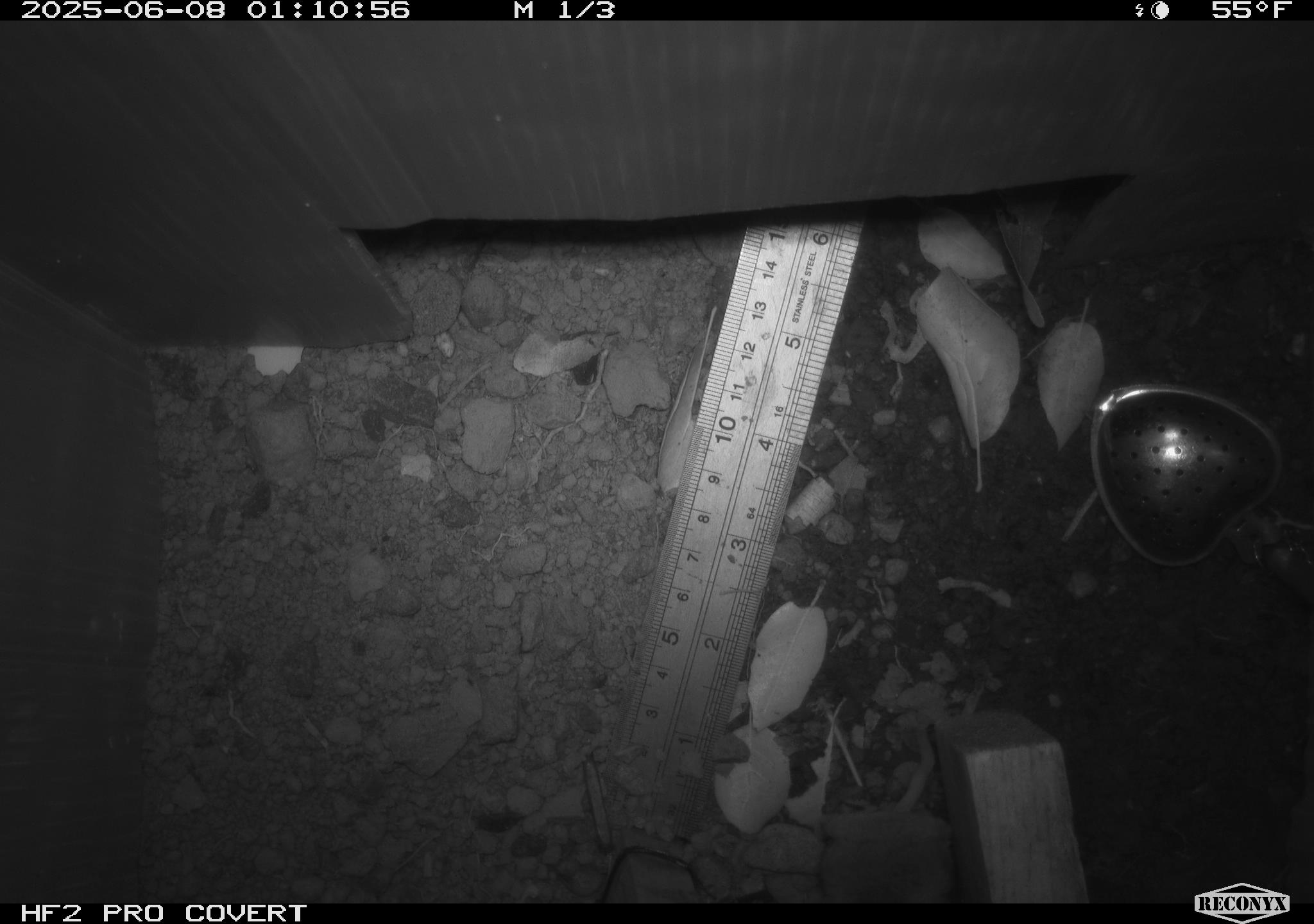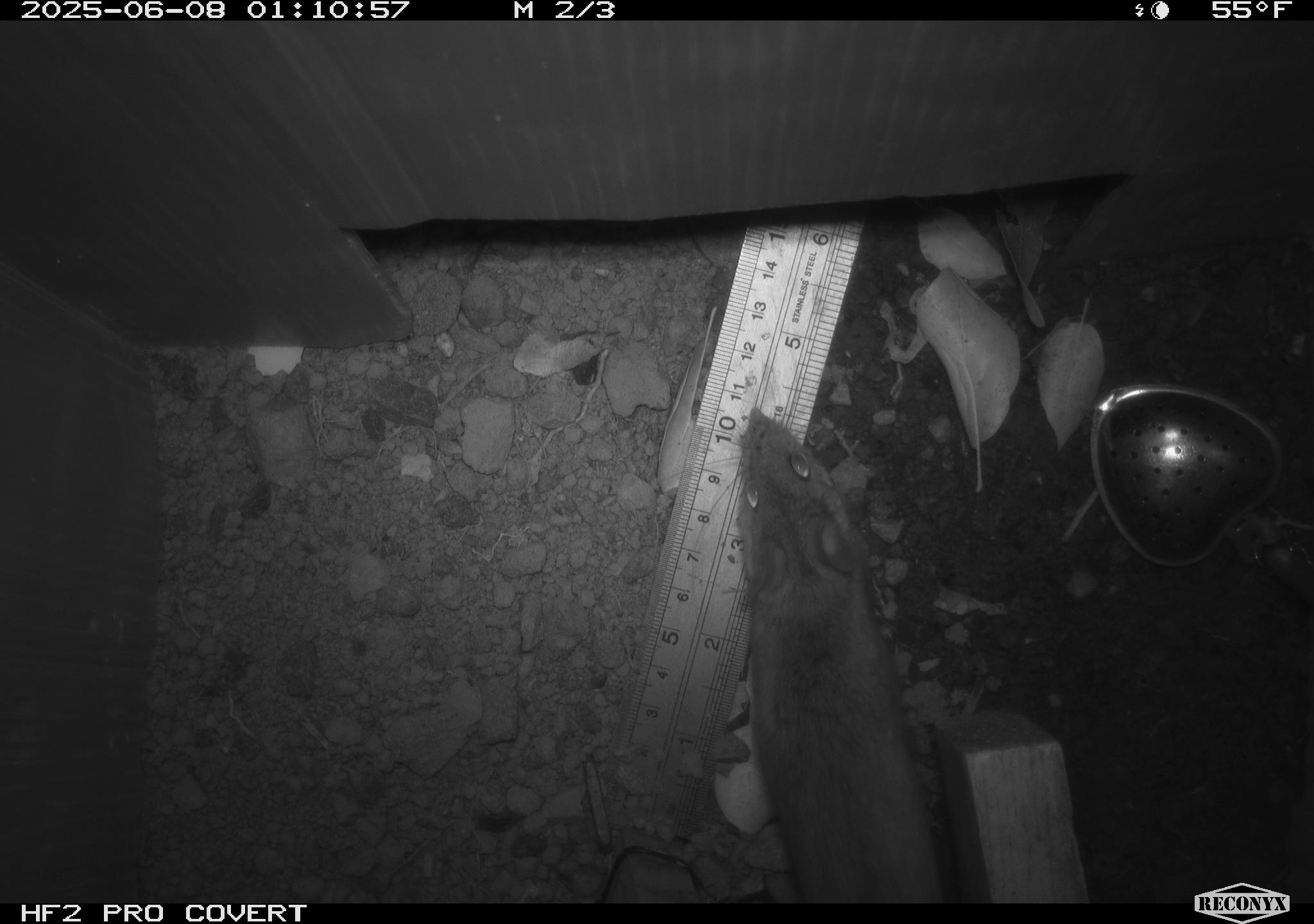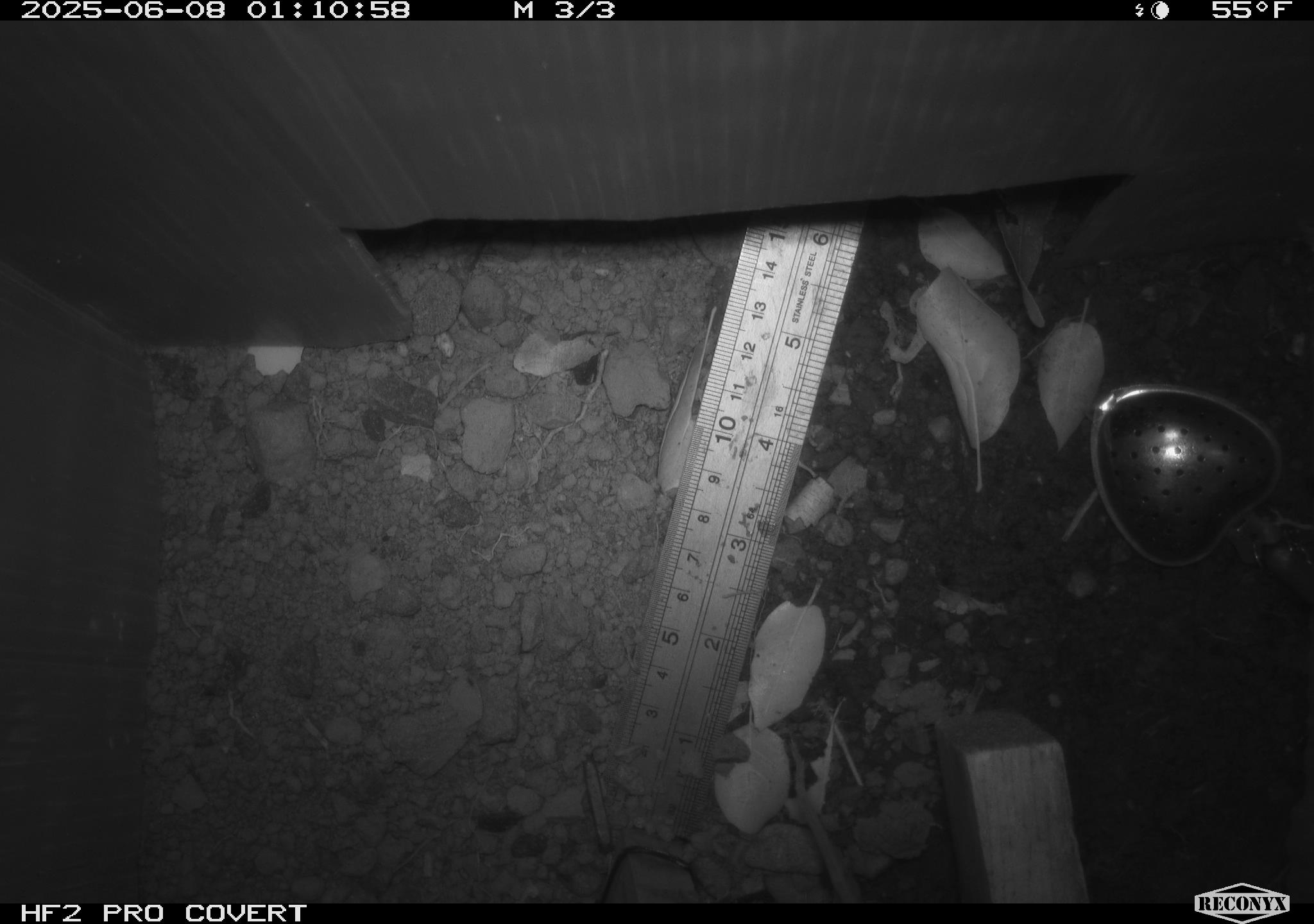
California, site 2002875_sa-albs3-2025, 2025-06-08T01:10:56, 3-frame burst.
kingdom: Animalia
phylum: Chordata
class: Mammalia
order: Rodentia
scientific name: Rodentia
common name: mouse species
Mouse species (Rodentia).